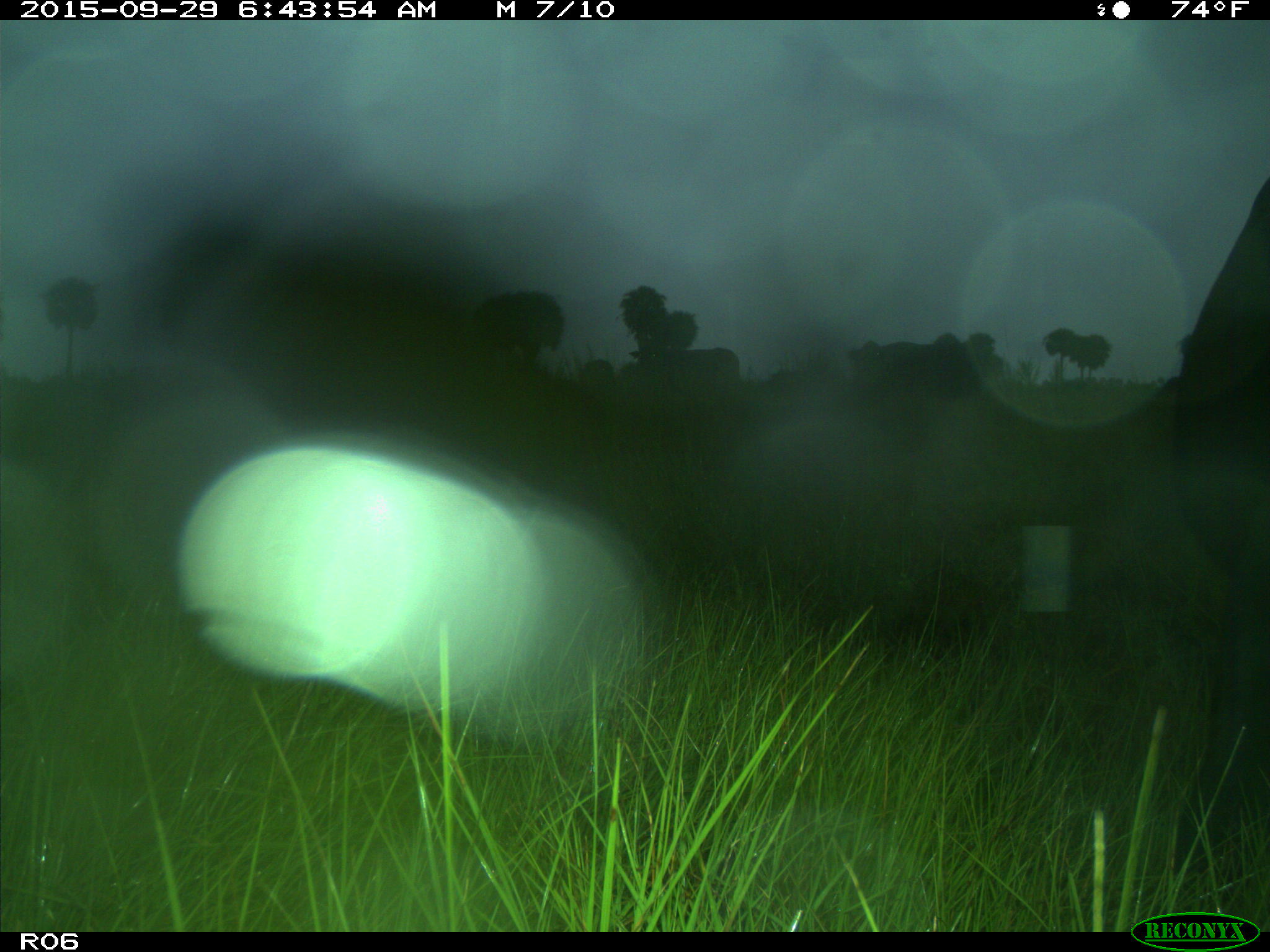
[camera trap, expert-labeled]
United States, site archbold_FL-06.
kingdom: Animalia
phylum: Chordata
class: Mammalia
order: Artiodactyla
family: Bovidae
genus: Bos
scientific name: Bos taurus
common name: domestic cow